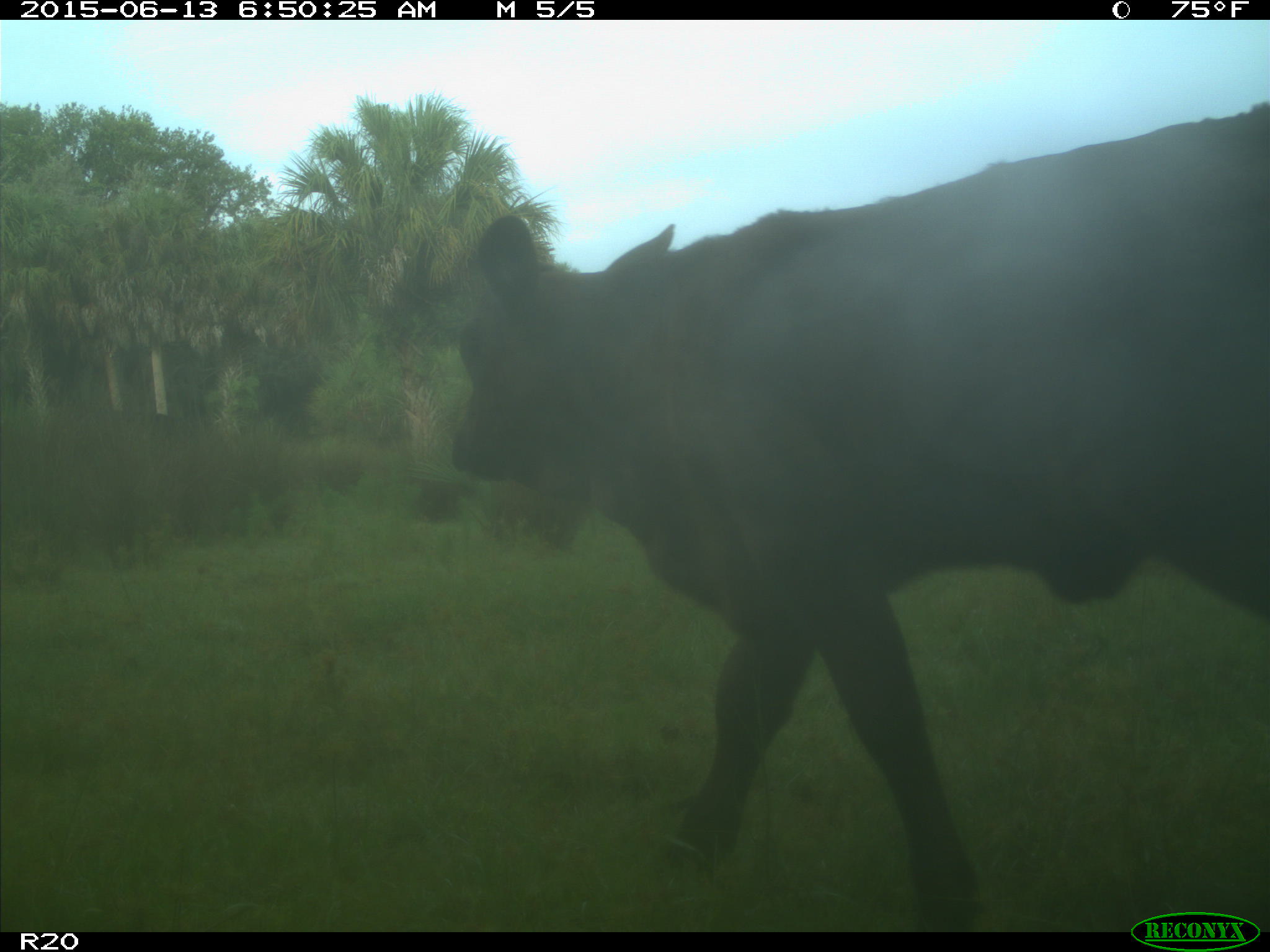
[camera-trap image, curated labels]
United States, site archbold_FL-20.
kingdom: Animalia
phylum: Chordata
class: Mammalia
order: Artiodactyla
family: Bovidae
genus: Bos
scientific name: Bos taurus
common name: domestic cow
Bos taurus (domestic cow).